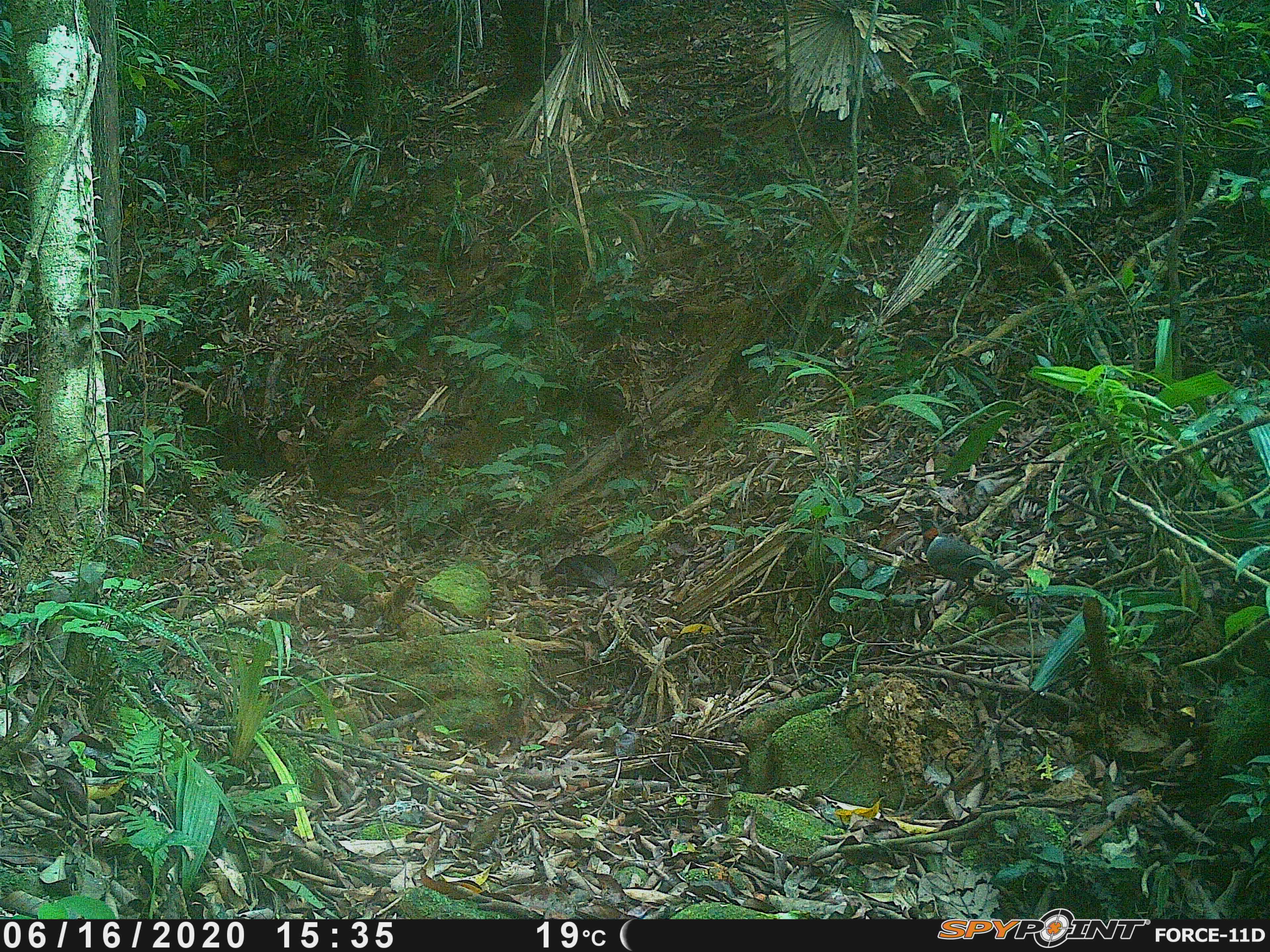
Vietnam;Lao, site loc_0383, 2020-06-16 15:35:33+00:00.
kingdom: Animalia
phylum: Chordata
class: Aves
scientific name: Aves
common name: bird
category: unidentified bird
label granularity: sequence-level